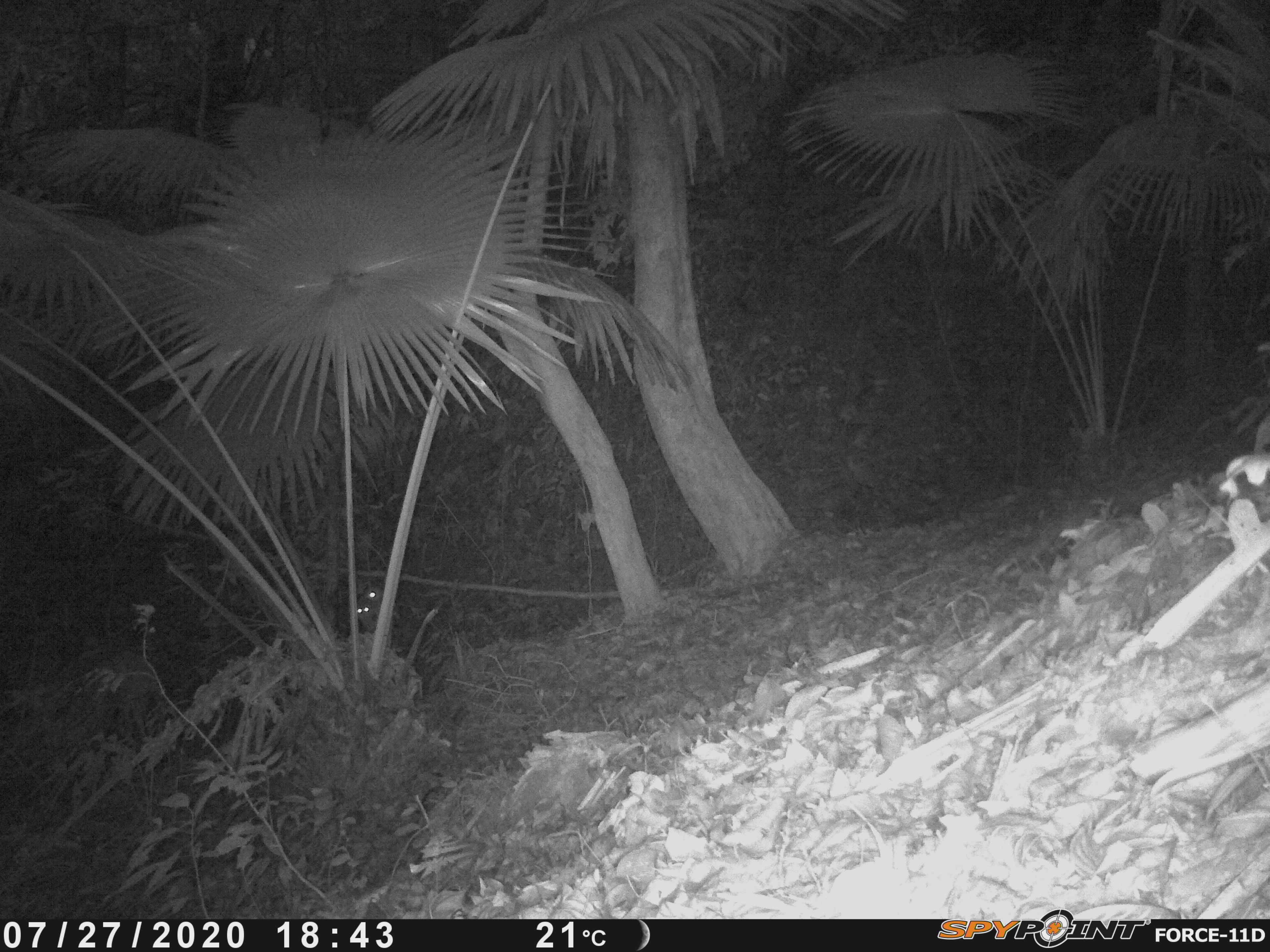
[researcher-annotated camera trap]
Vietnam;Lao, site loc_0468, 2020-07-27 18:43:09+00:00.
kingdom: Animalia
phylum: Chordata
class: Mammalia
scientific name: Mammalia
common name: mammal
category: unidentified small mammal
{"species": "unidentified small mammal (mammal) (Mammalia)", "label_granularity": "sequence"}